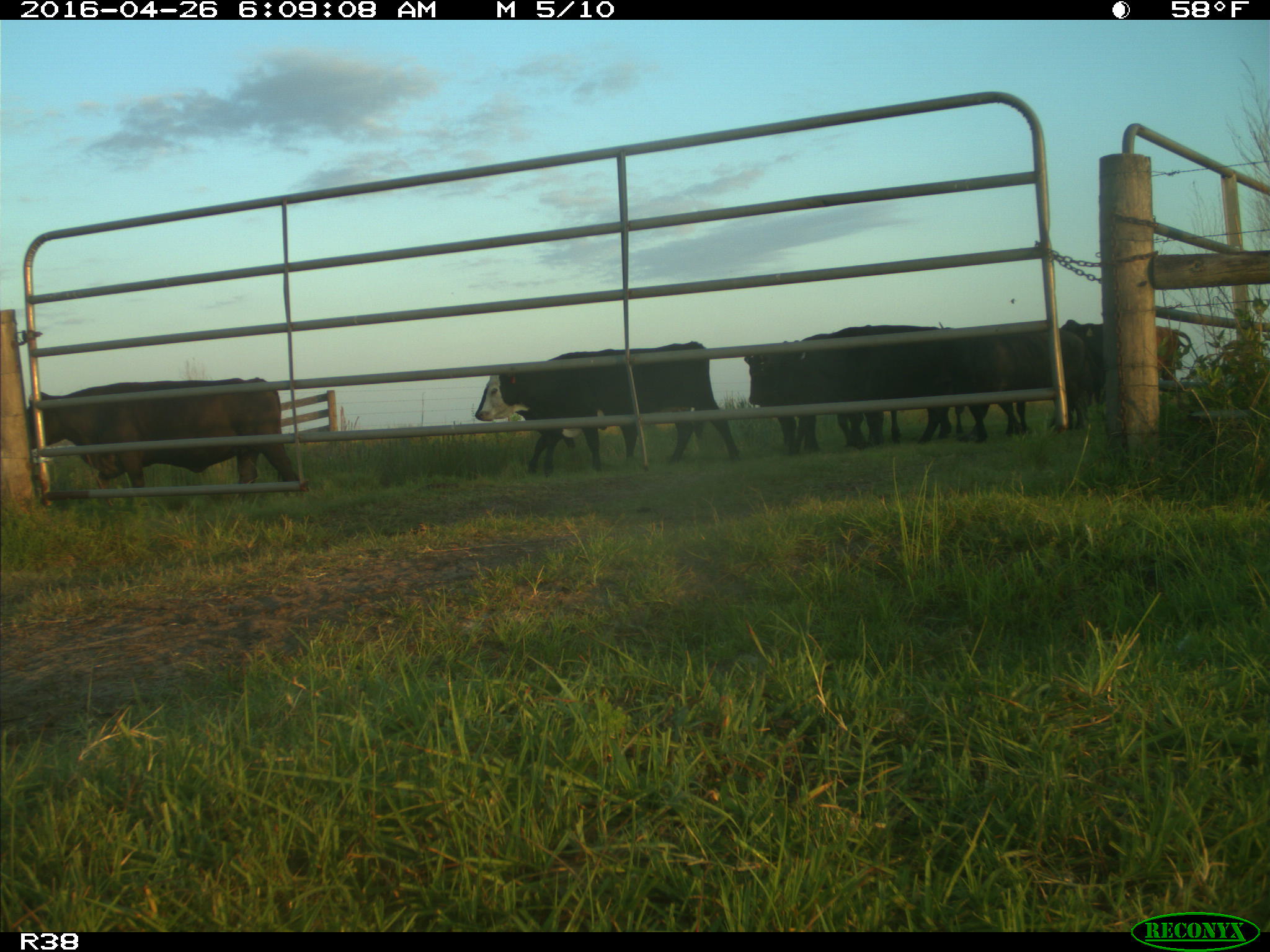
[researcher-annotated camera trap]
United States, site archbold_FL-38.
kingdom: Animalia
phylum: Chordata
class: Mammalia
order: Artiodactyla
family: Bovidae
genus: Bos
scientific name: Bos taurus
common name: domestic cow